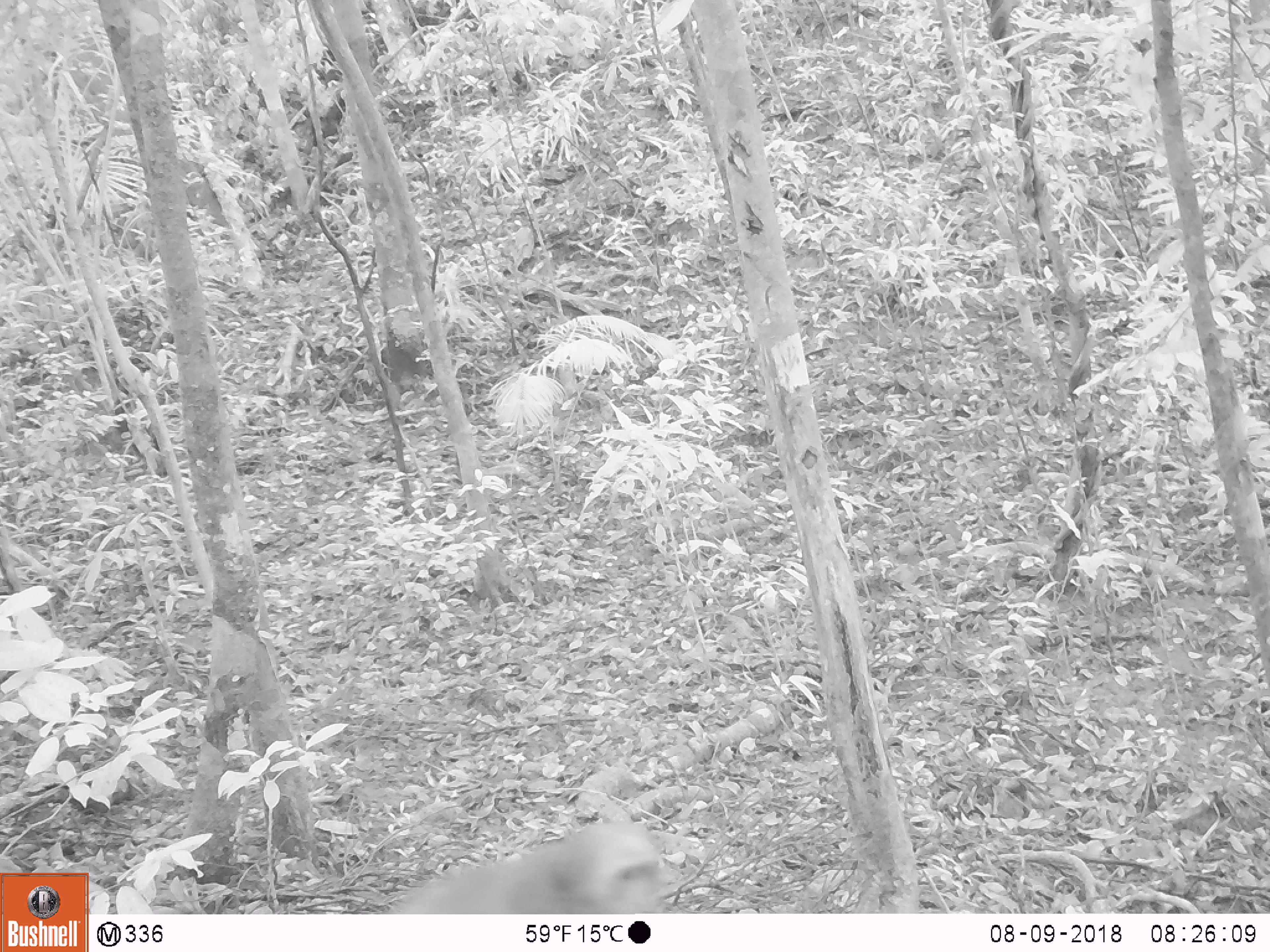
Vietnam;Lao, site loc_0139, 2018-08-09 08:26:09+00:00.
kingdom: Animalia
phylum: Chordata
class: Mammalia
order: Primates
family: Cercopithecidae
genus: Macaca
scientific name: Macaca arctoides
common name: stump-tailed macaque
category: stump tailed macaque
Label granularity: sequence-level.